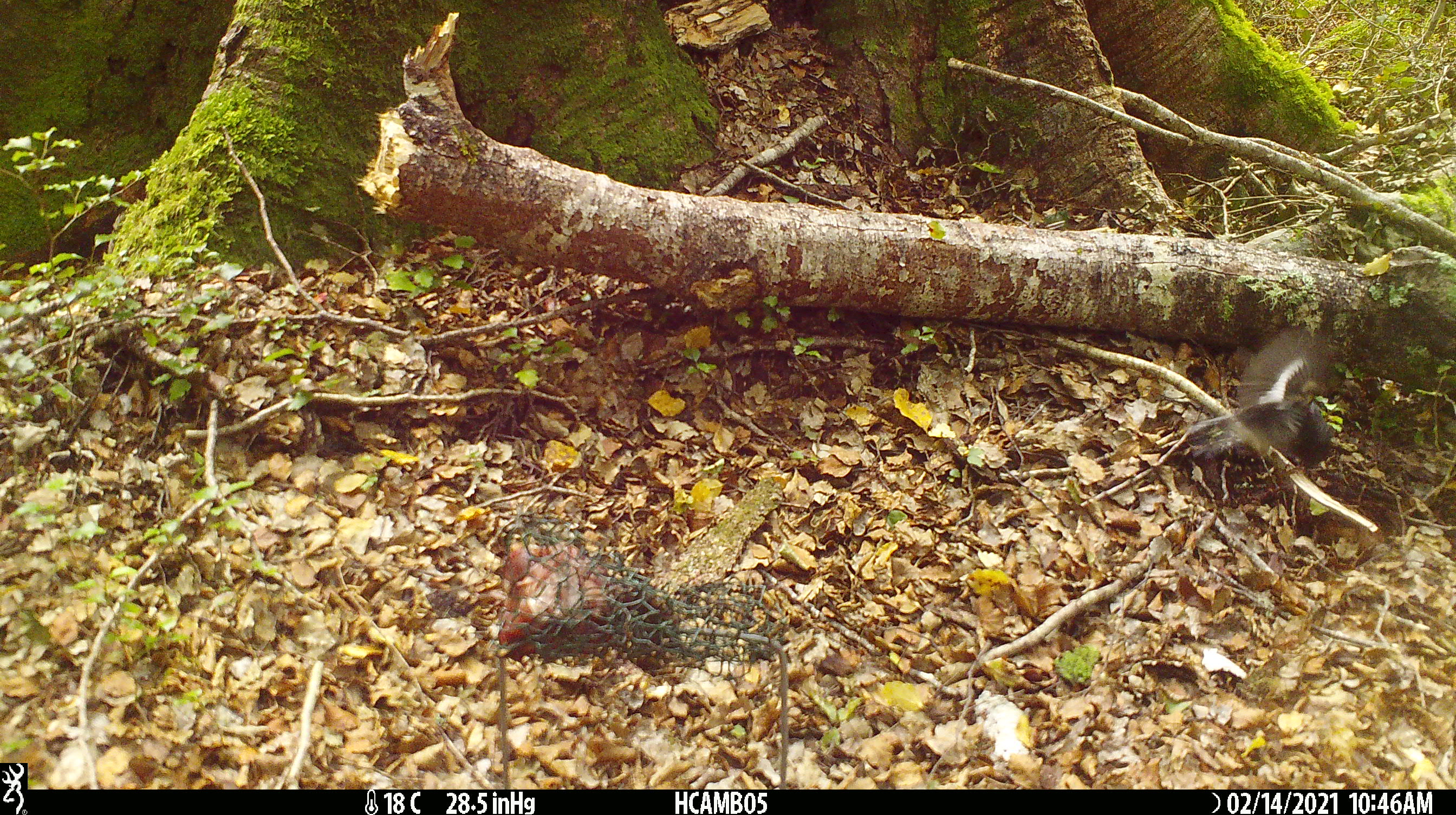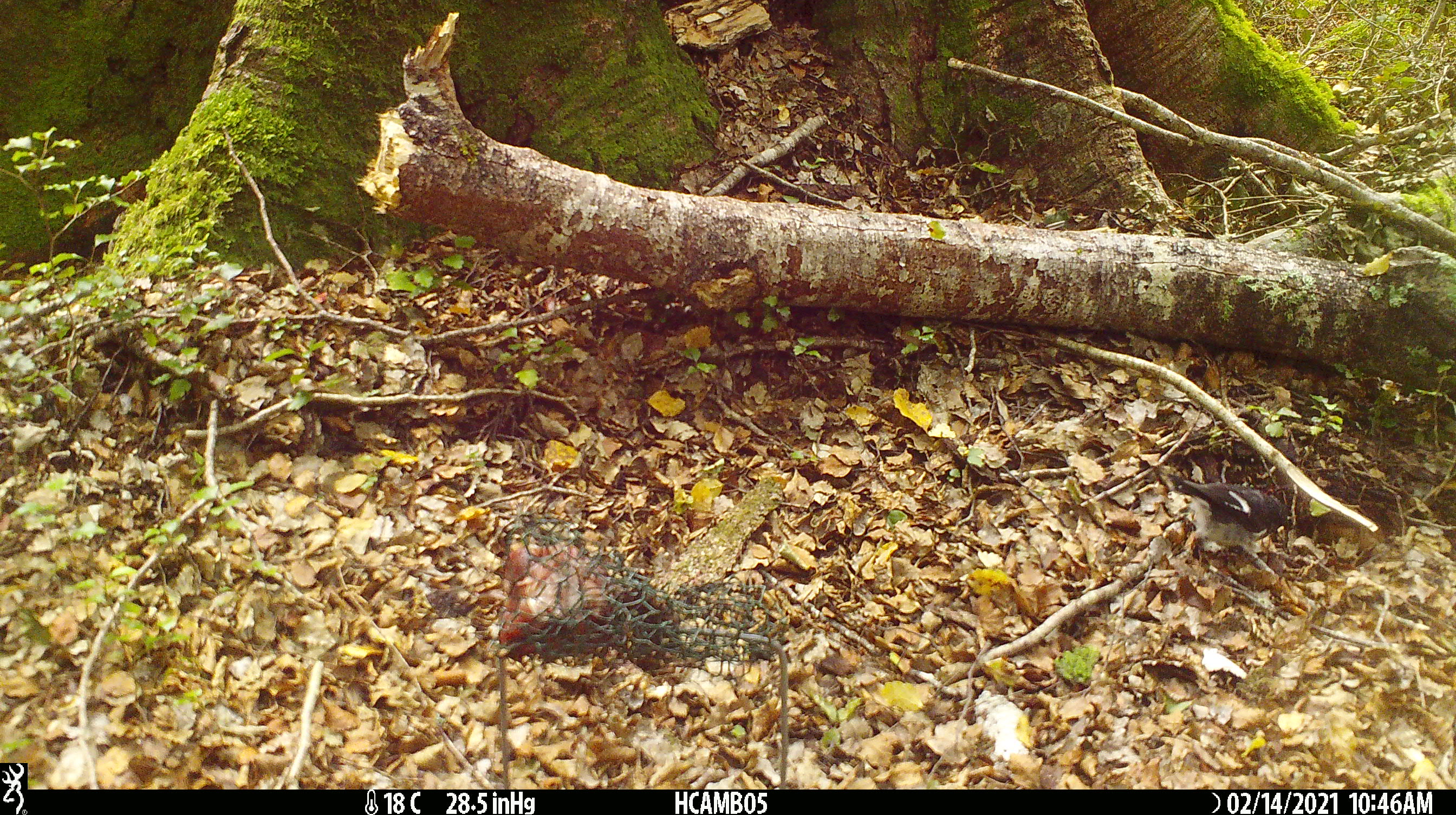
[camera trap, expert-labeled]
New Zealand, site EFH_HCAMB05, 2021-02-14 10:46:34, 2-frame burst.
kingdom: Animalia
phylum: Chordata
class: Aves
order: Passeriformes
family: Petroicidae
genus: Petroica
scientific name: Petroica macrocephala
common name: tomtit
Tomtit (Petroica macrocephala).